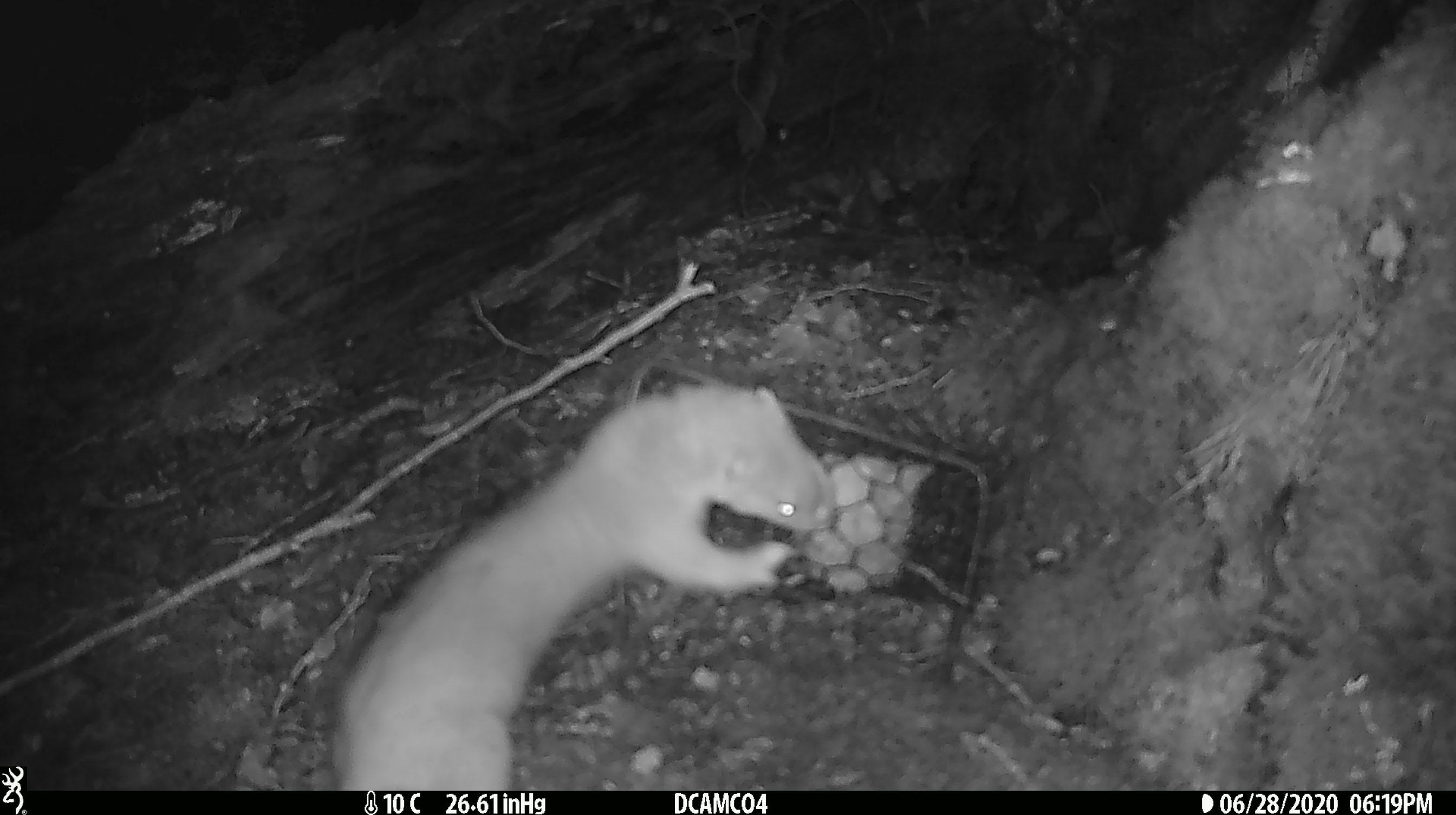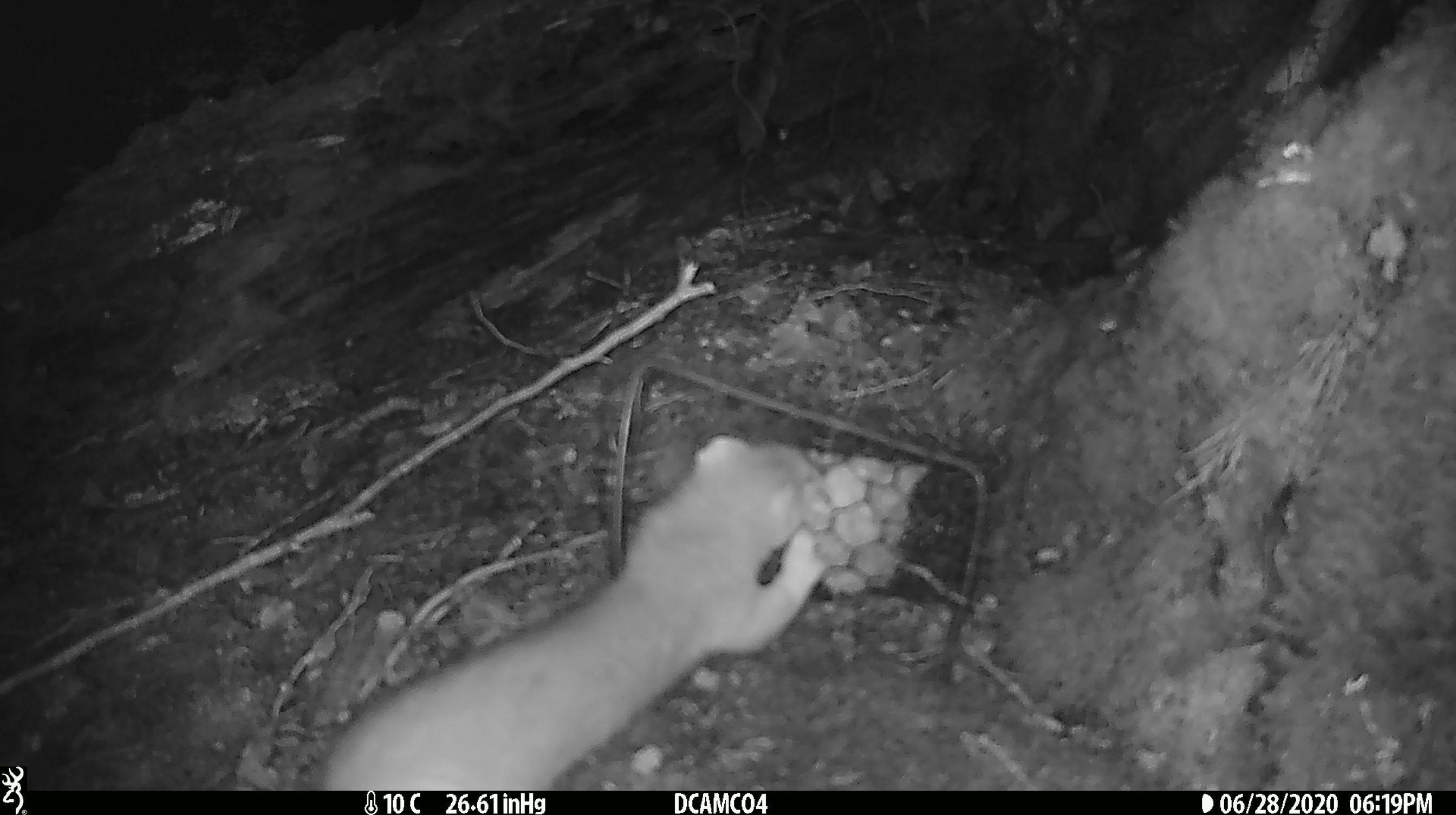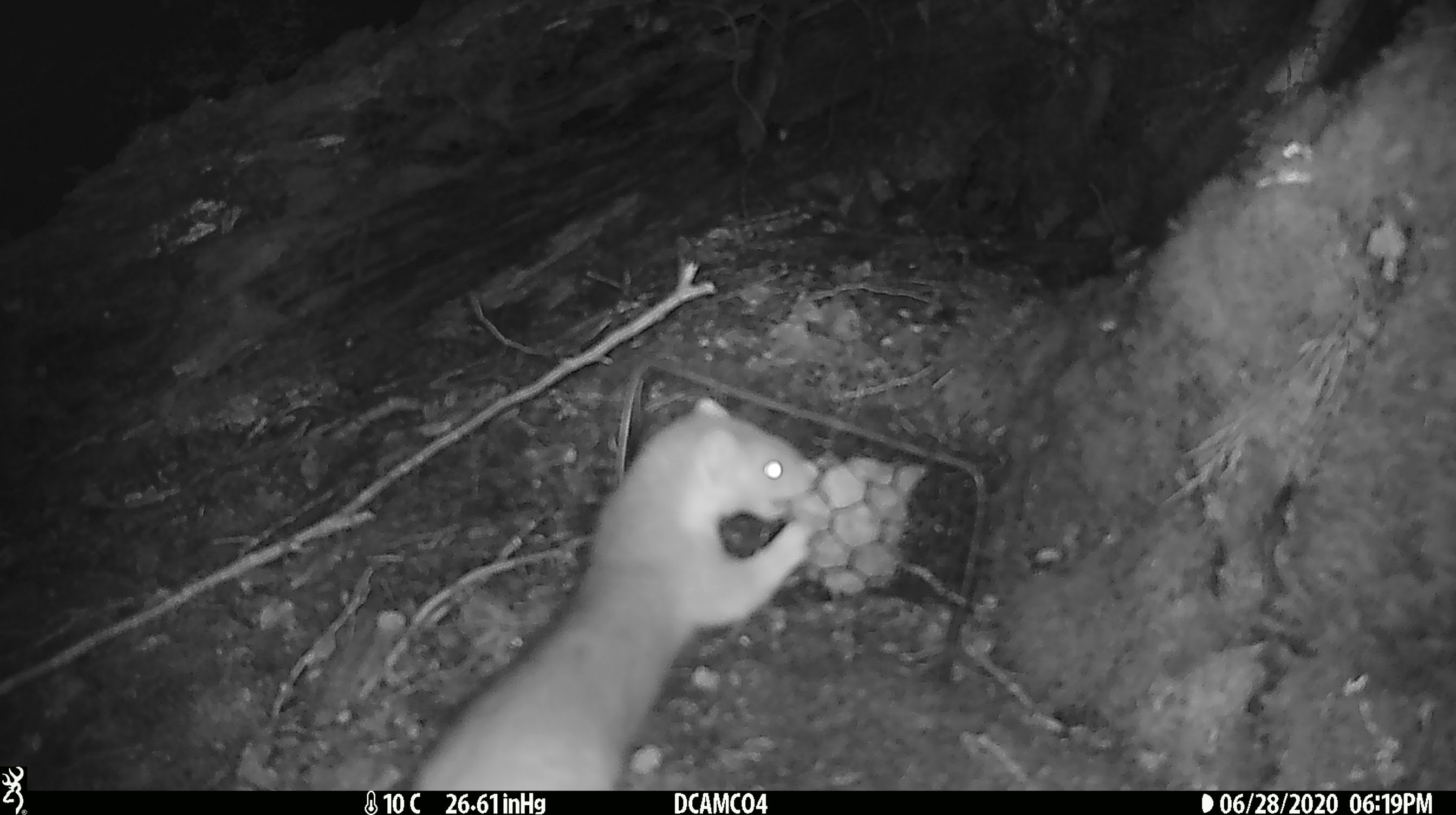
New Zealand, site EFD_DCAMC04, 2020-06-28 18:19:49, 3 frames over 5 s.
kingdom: Animalia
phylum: Chordata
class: Mammalia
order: Carnivora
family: Mustelidae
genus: Mustela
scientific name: Mustela erminea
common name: stoat